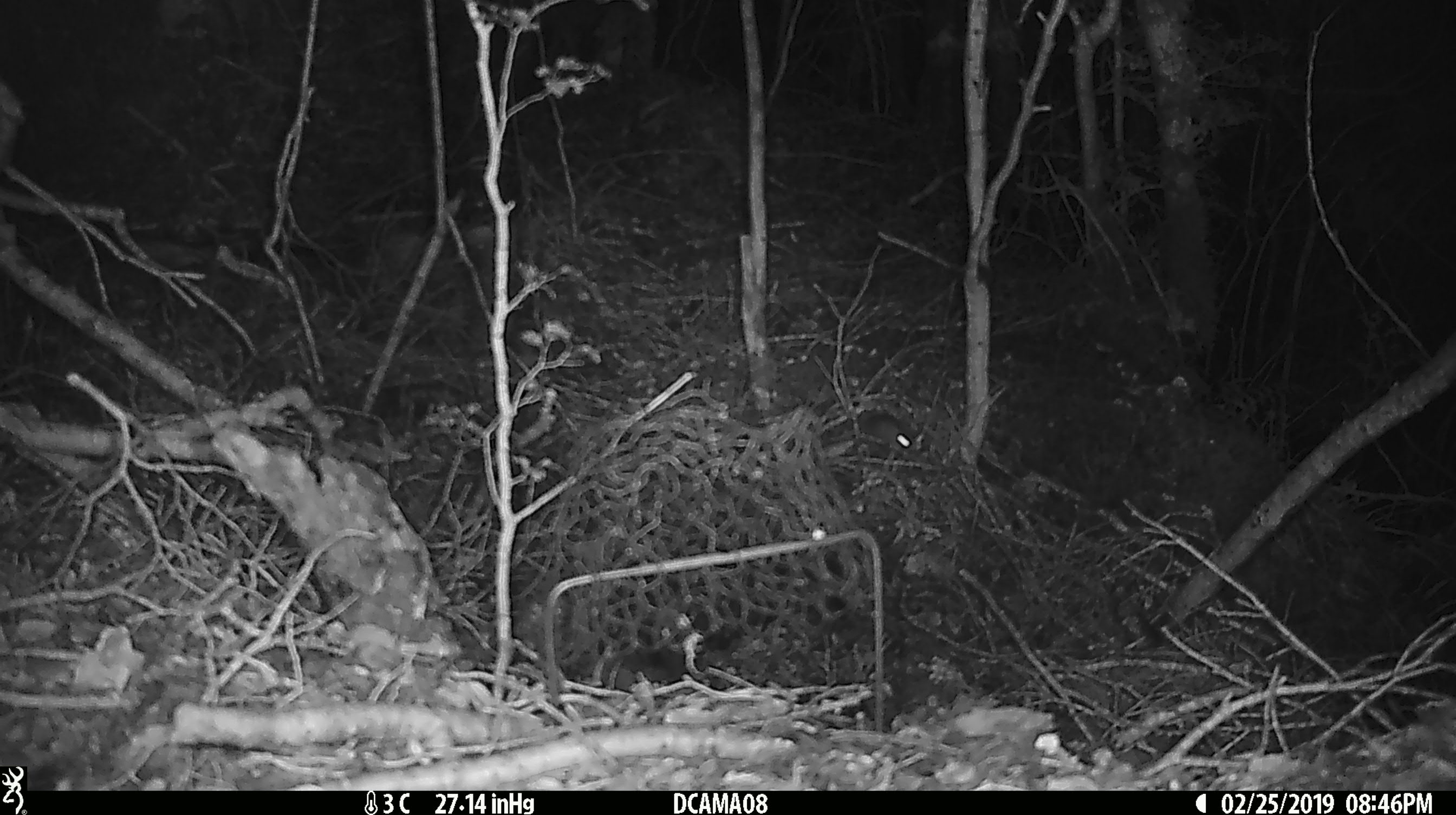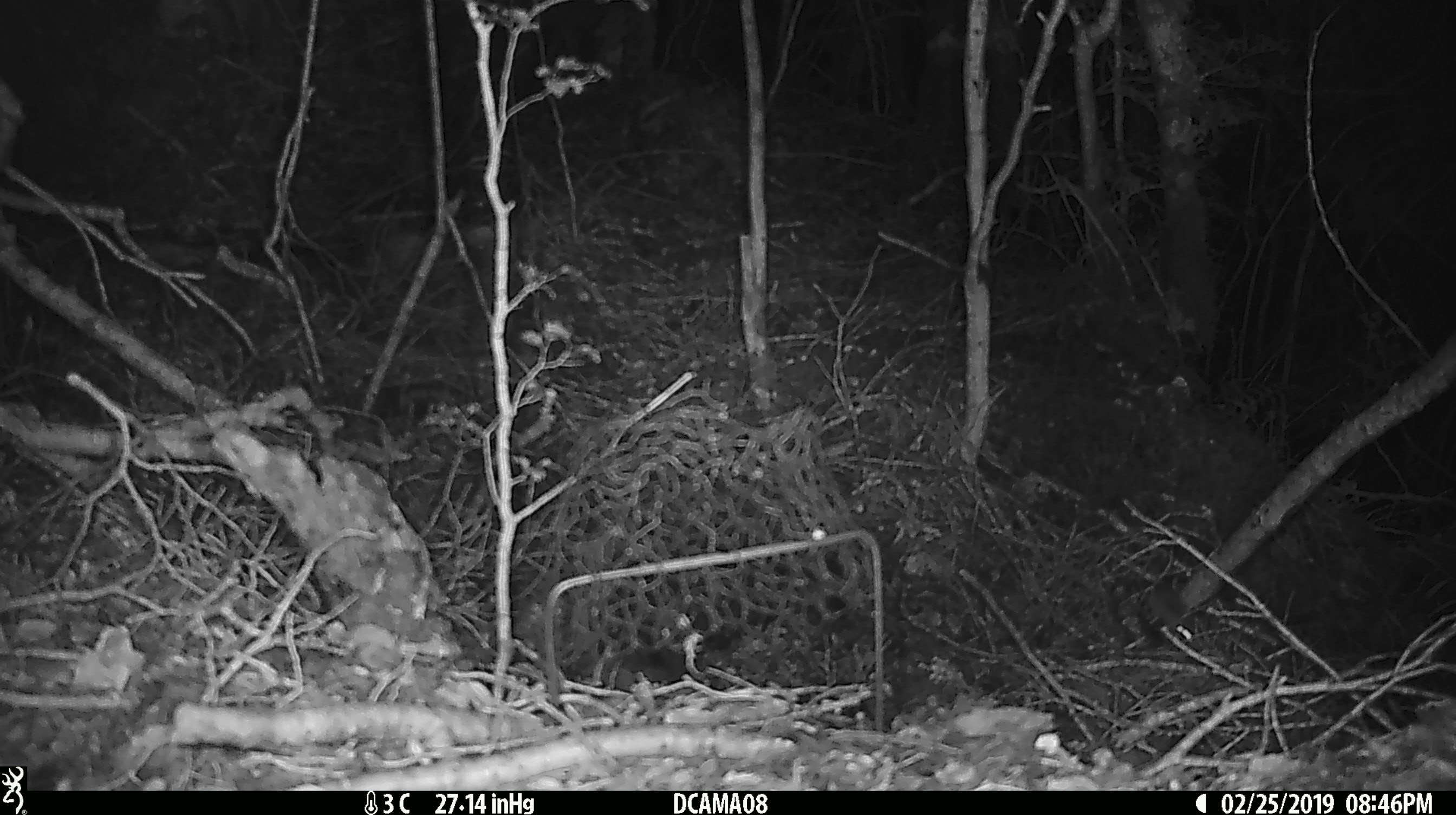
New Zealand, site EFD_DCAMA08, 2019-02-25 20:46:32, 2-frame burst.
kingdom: Animalia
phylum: Chordata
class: Mammalia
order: Rodentia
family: Muridae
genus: Mus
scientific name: Mus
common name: mouse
Mouse (Mus).